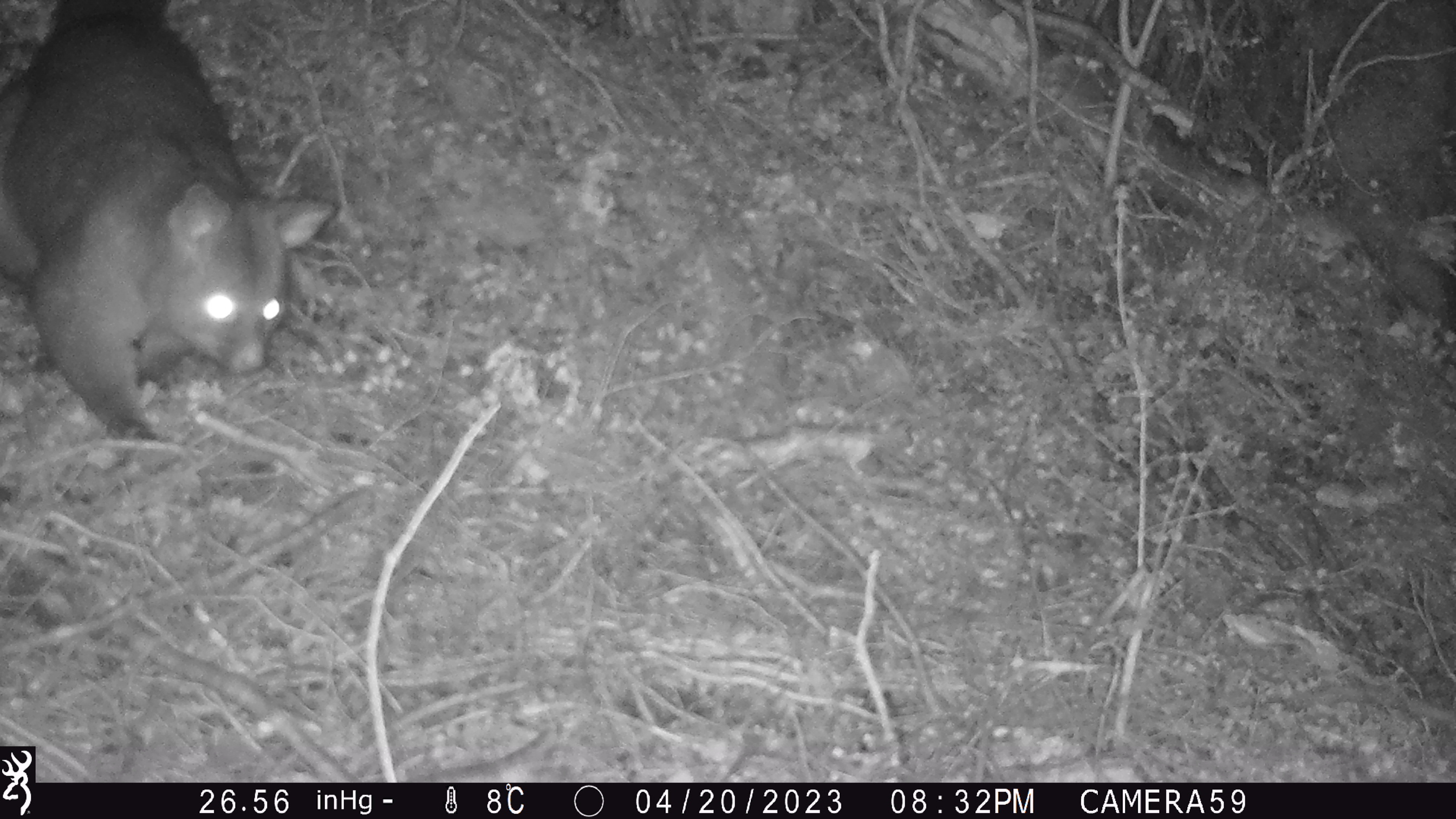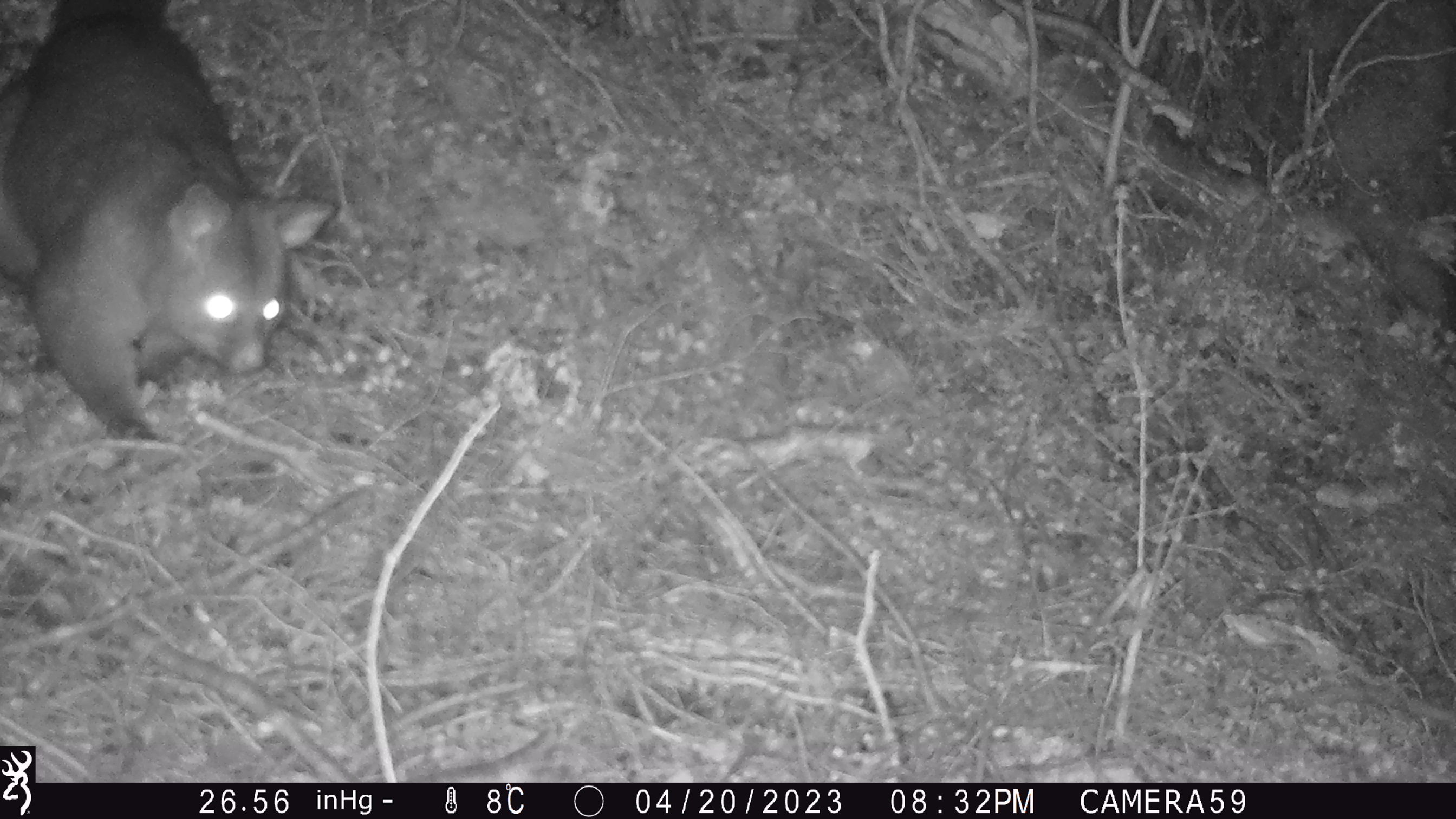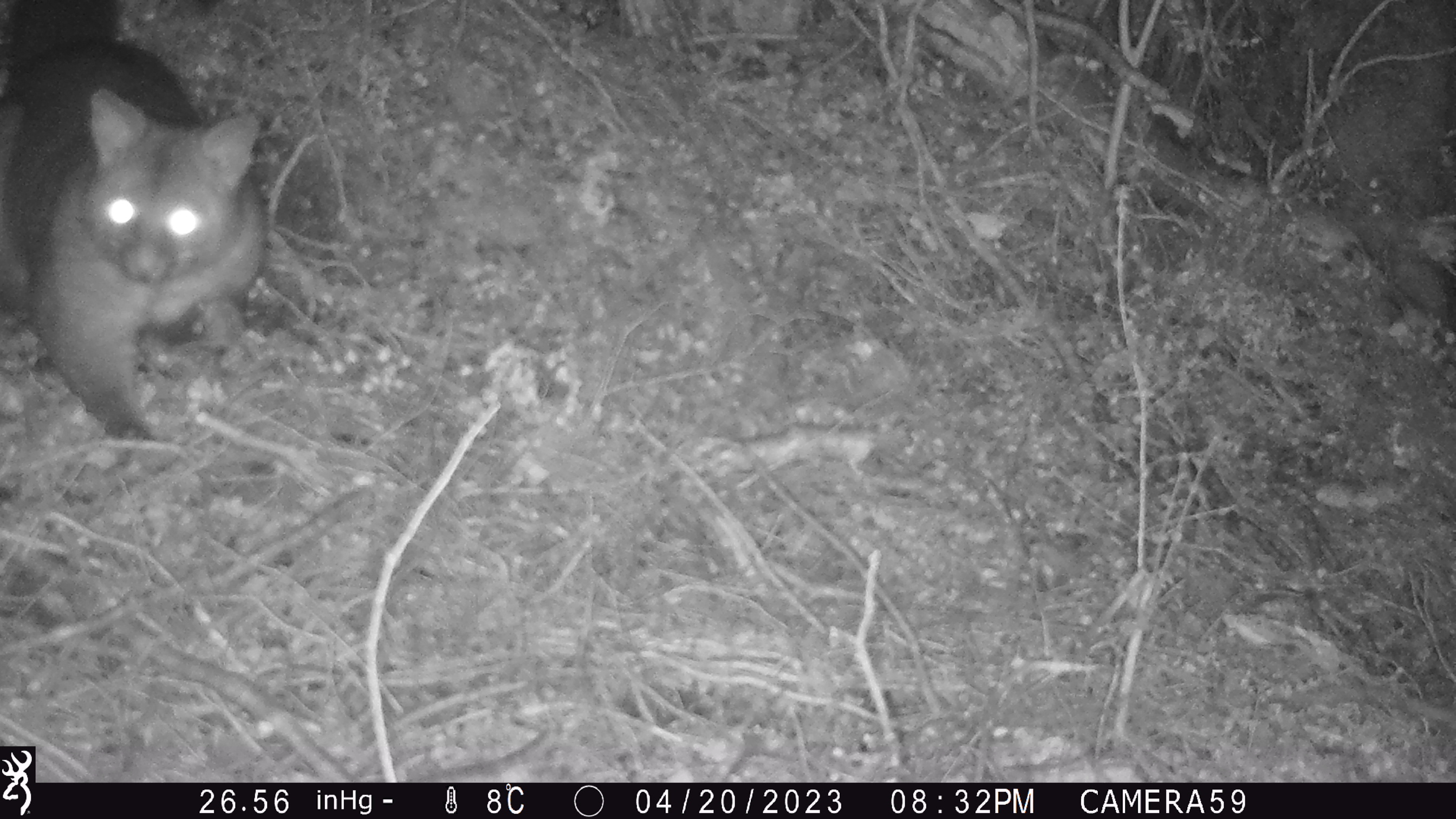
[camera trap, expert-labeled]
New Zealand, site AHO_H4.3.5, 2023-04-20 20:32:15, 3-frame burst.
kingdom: Animalia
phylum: Chordata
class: Mammalia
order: Diprotodontia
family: Phalangeridae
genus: Trichosurus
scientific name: Trichosurus vulpecula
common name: common brushtail possum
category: possum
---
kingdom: Animalia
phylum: Chordata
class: Mammalia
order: Carnivora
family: Mustelidae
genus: Mustela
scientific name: Mustela erminea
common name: stoat